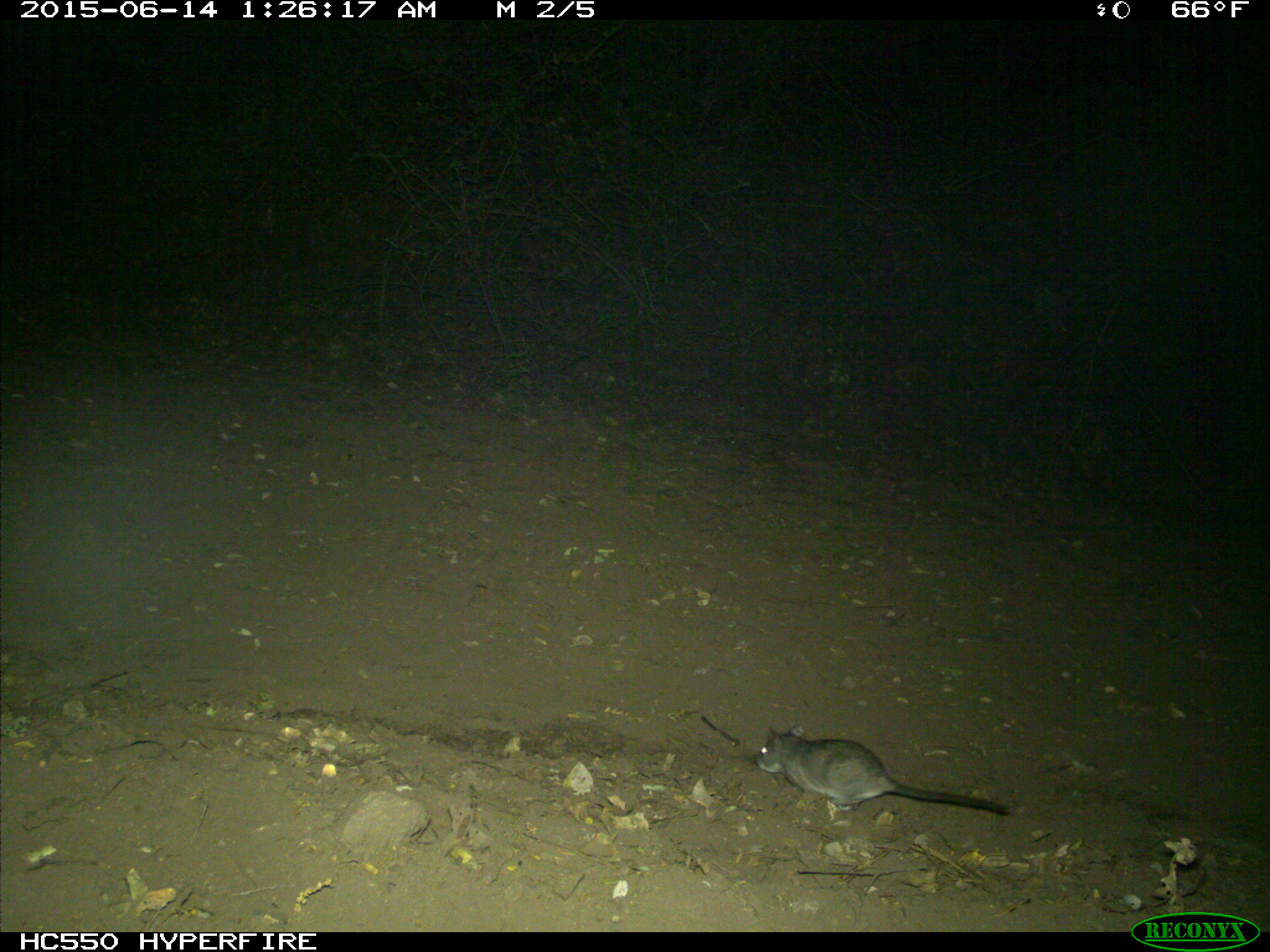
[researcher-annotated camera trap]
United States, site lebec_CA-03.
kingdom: Animalia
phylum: Chordata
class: Mammalia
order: Rodentia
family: Cricetidae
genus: Neotoma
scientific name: Neotoma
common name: pack rat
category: unidentified pack rat